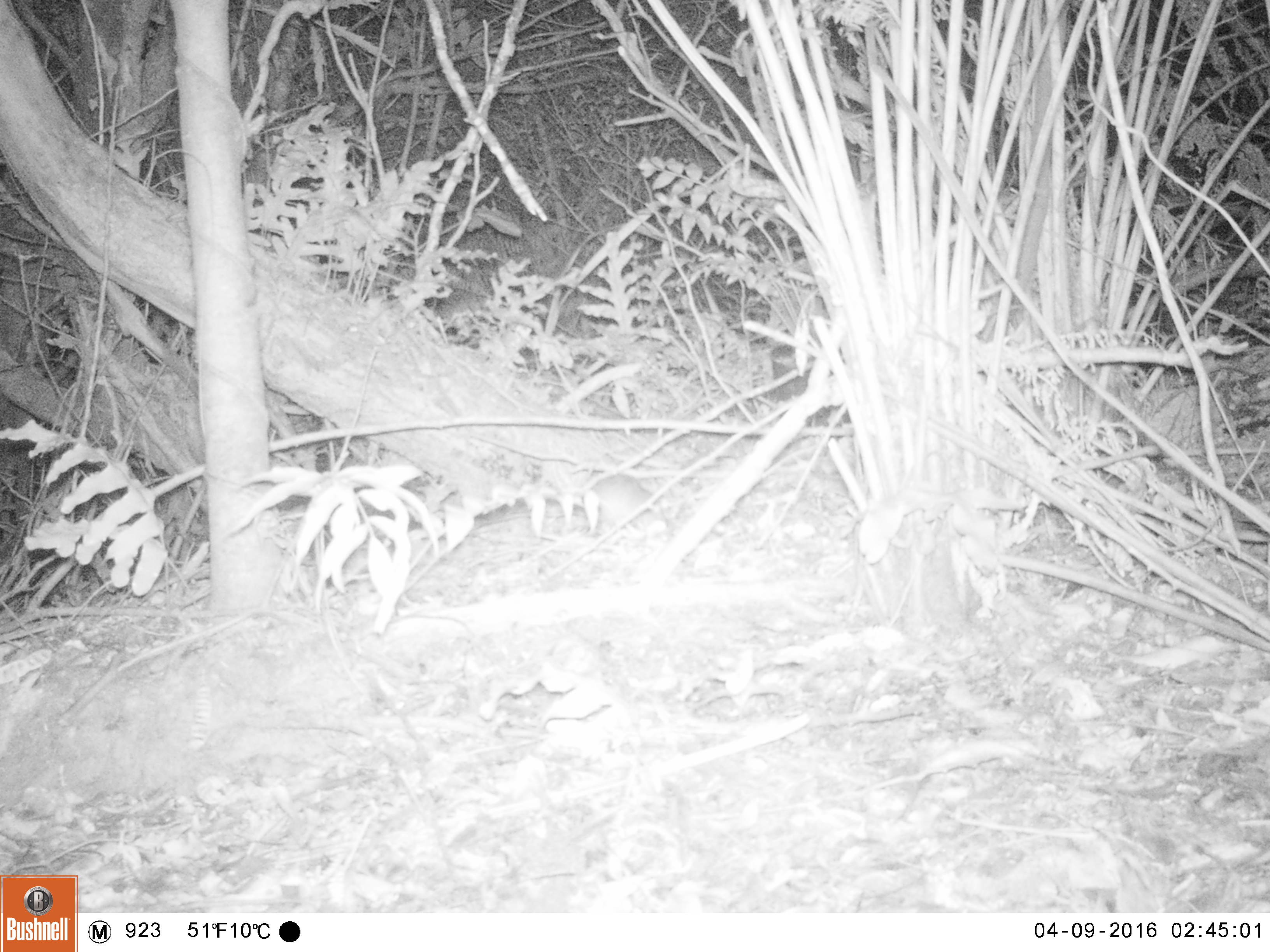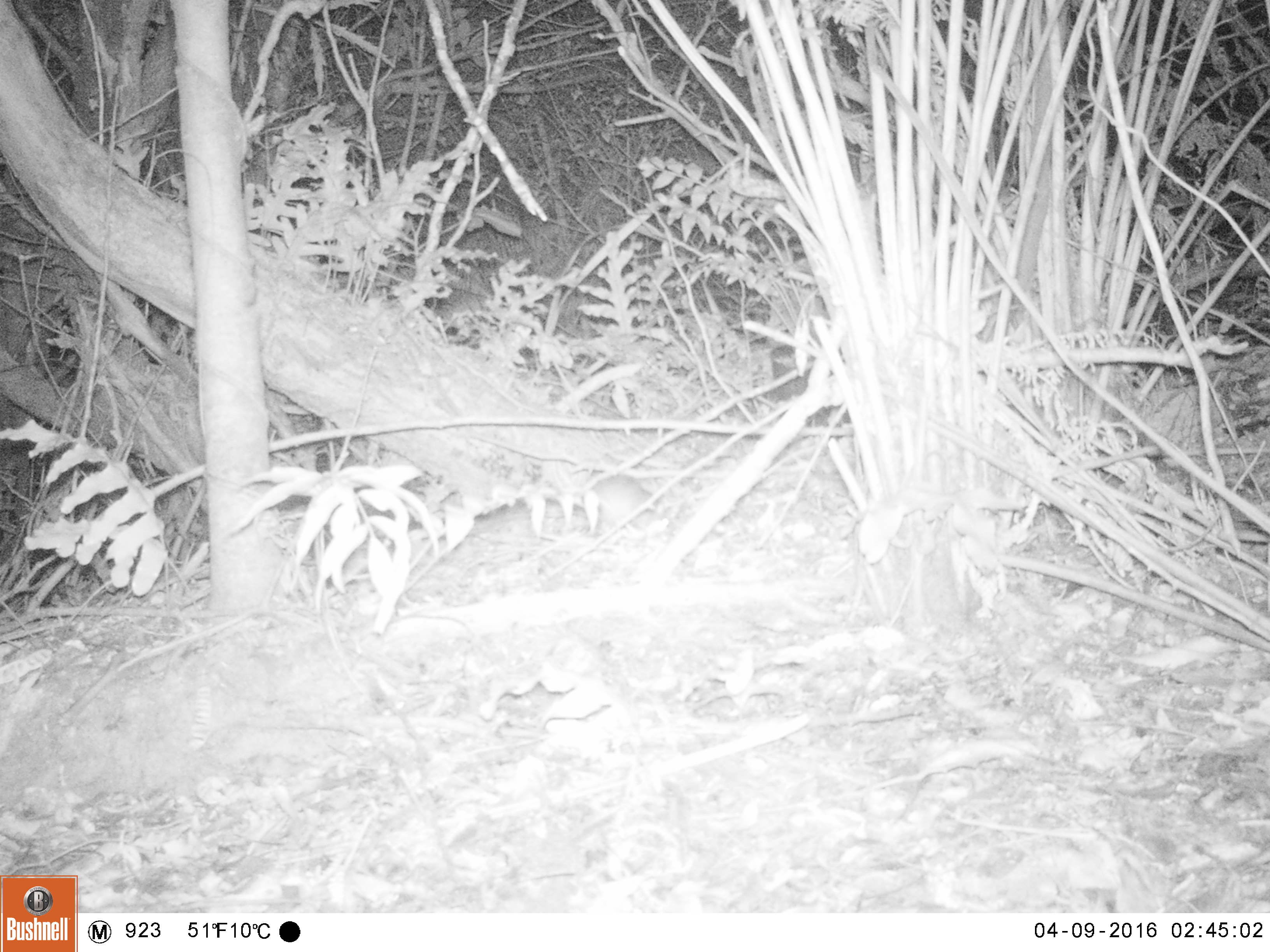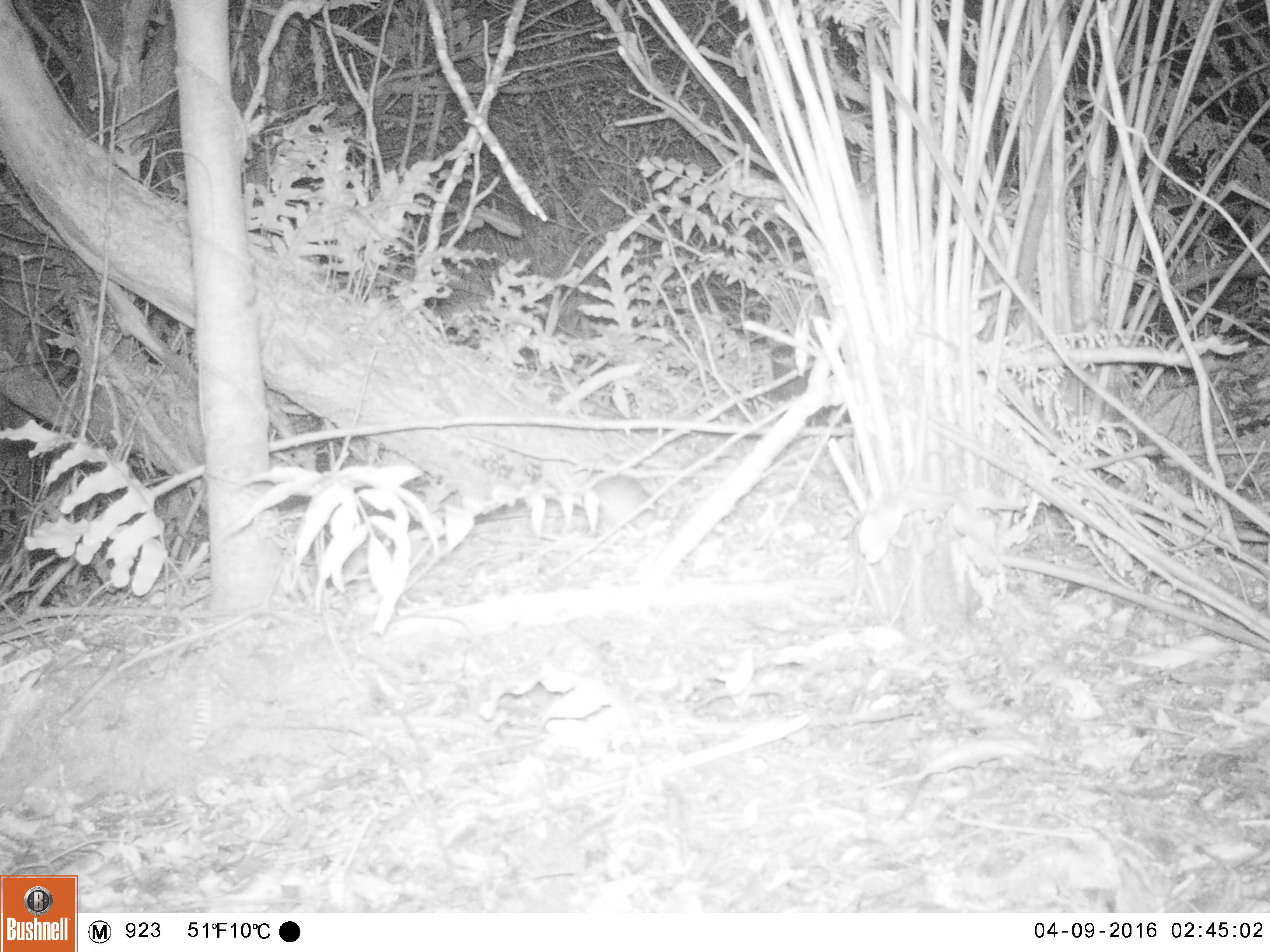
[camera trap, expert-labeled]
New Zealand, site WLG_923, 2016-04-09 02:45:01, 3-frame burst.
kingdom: Animalia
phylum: Chordata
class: Mammalia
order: Rodentia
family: Muridae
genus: Rattus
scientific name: Rattus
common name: rat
Rat (Rattus).